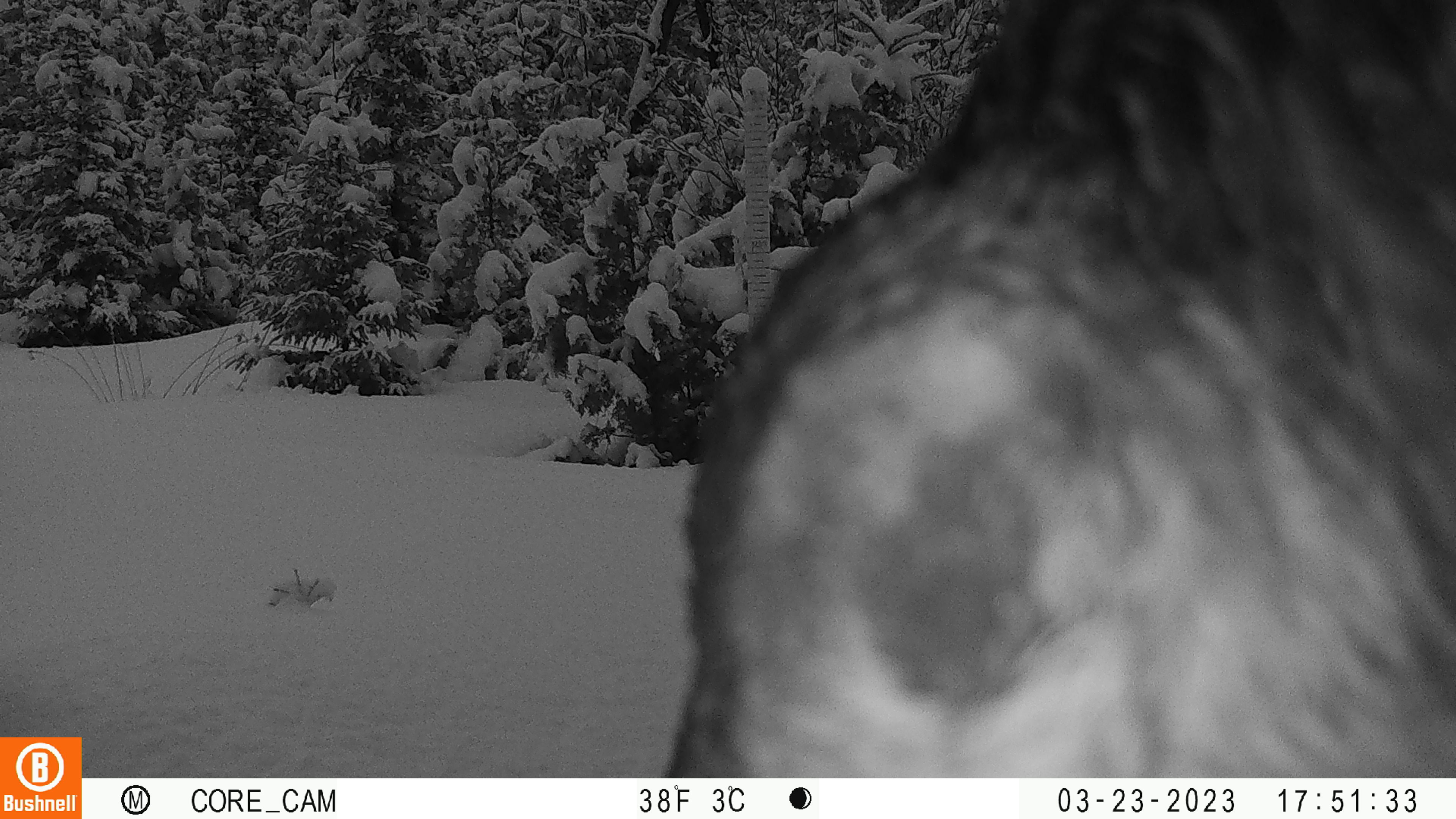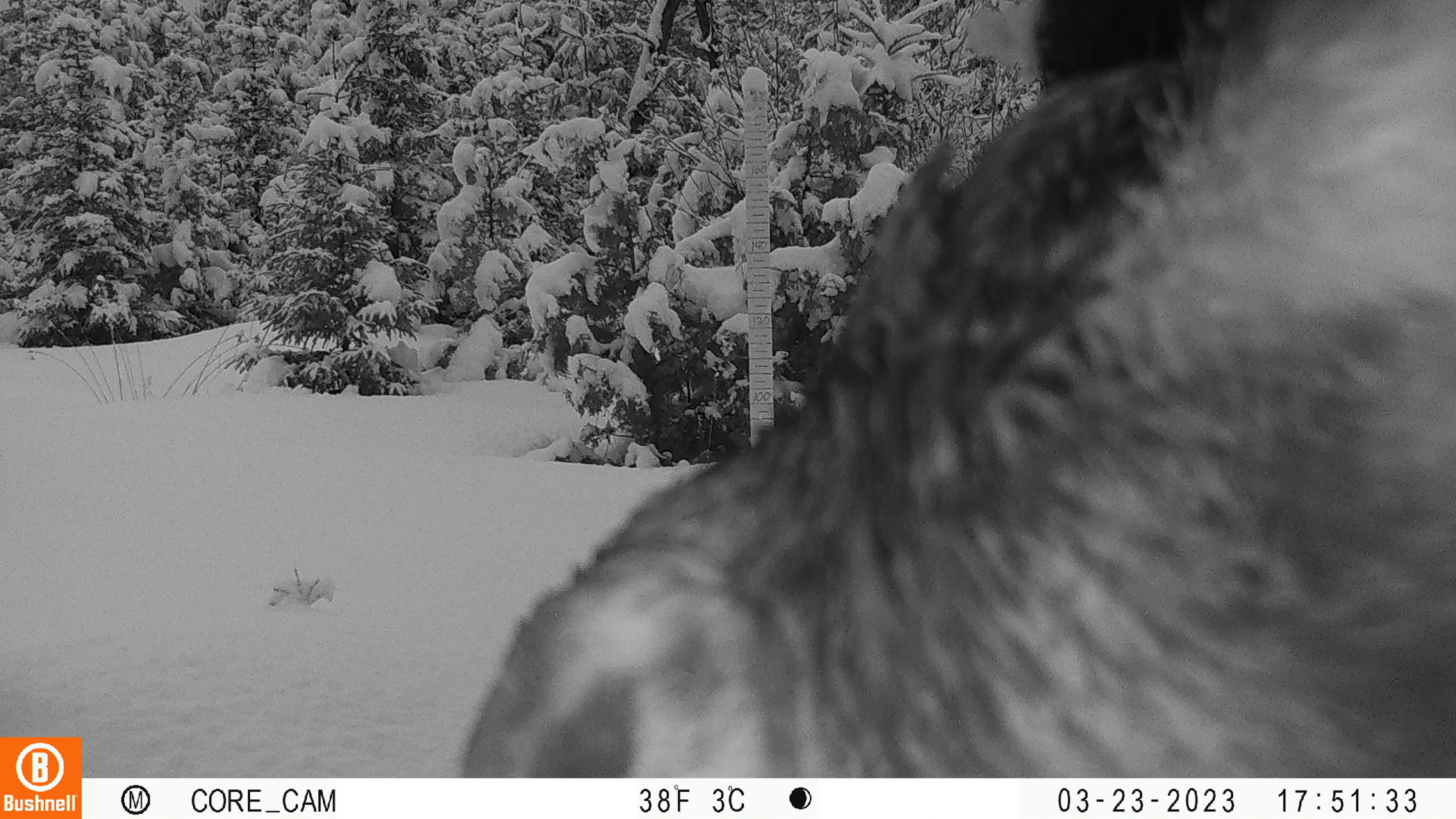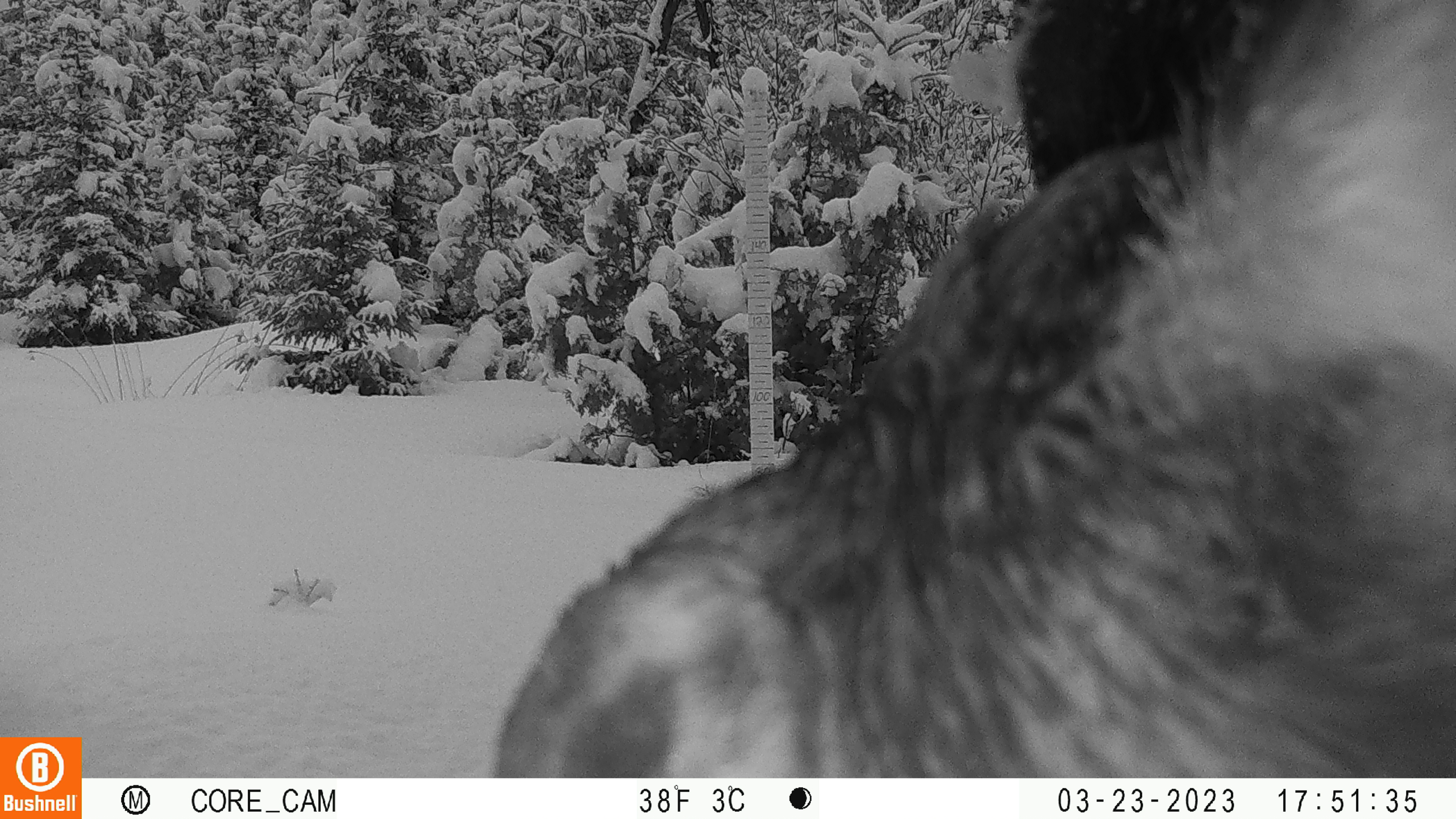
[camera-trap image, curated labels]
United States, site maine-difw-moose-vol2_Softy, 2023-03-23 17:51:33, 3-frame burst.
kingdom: Animalia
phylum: Chordata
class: Mammalia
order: Artiodactyla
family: Cervidae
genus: Alces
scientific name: Alces alces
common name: moose